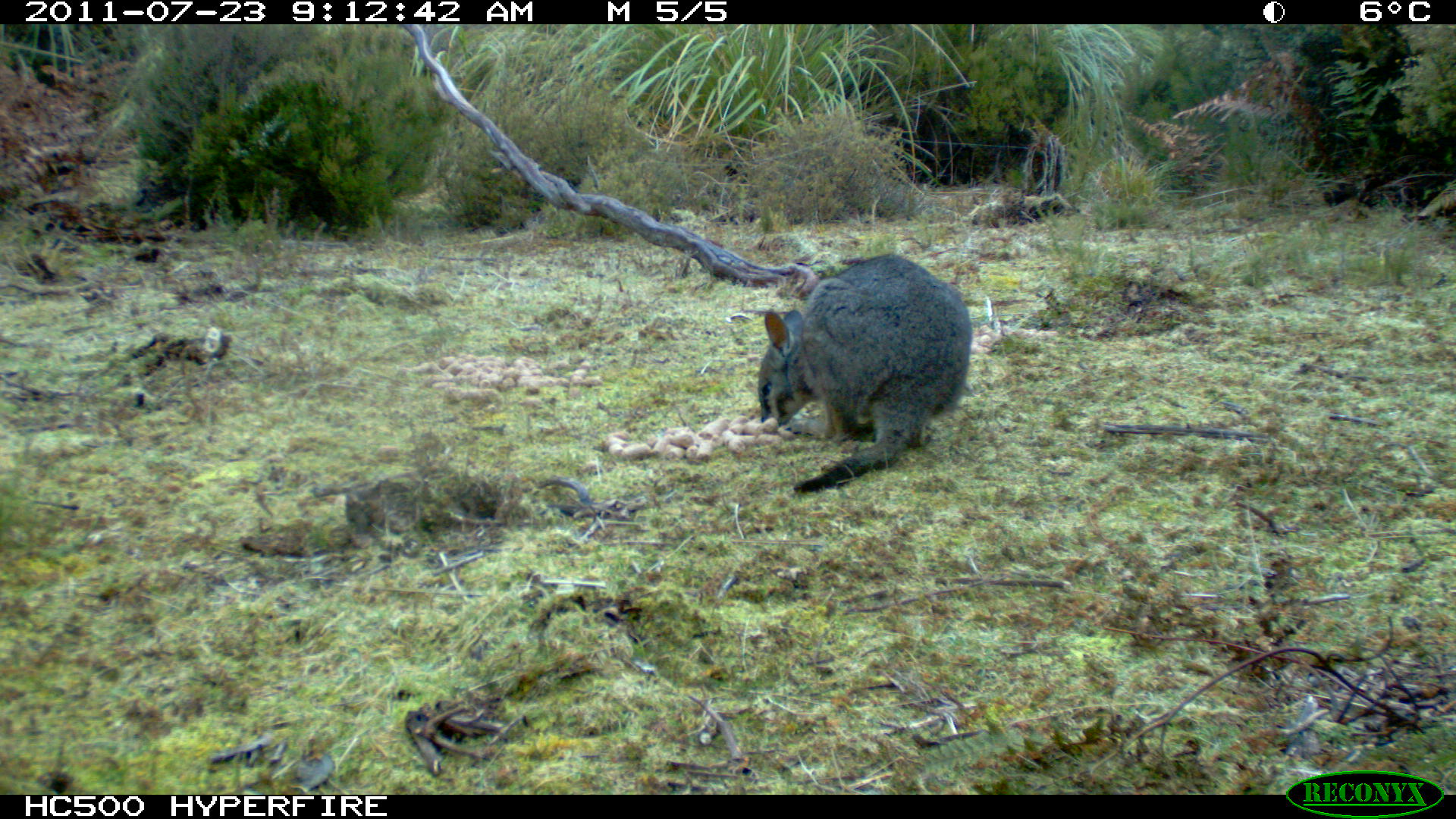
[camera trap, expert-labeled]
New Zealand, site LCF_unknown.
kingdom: Animalia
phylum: Chordata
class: Mammalia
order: Diprotodontia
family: Macropodidae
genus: Notamacropus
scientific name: Notamacropus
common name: wallaby